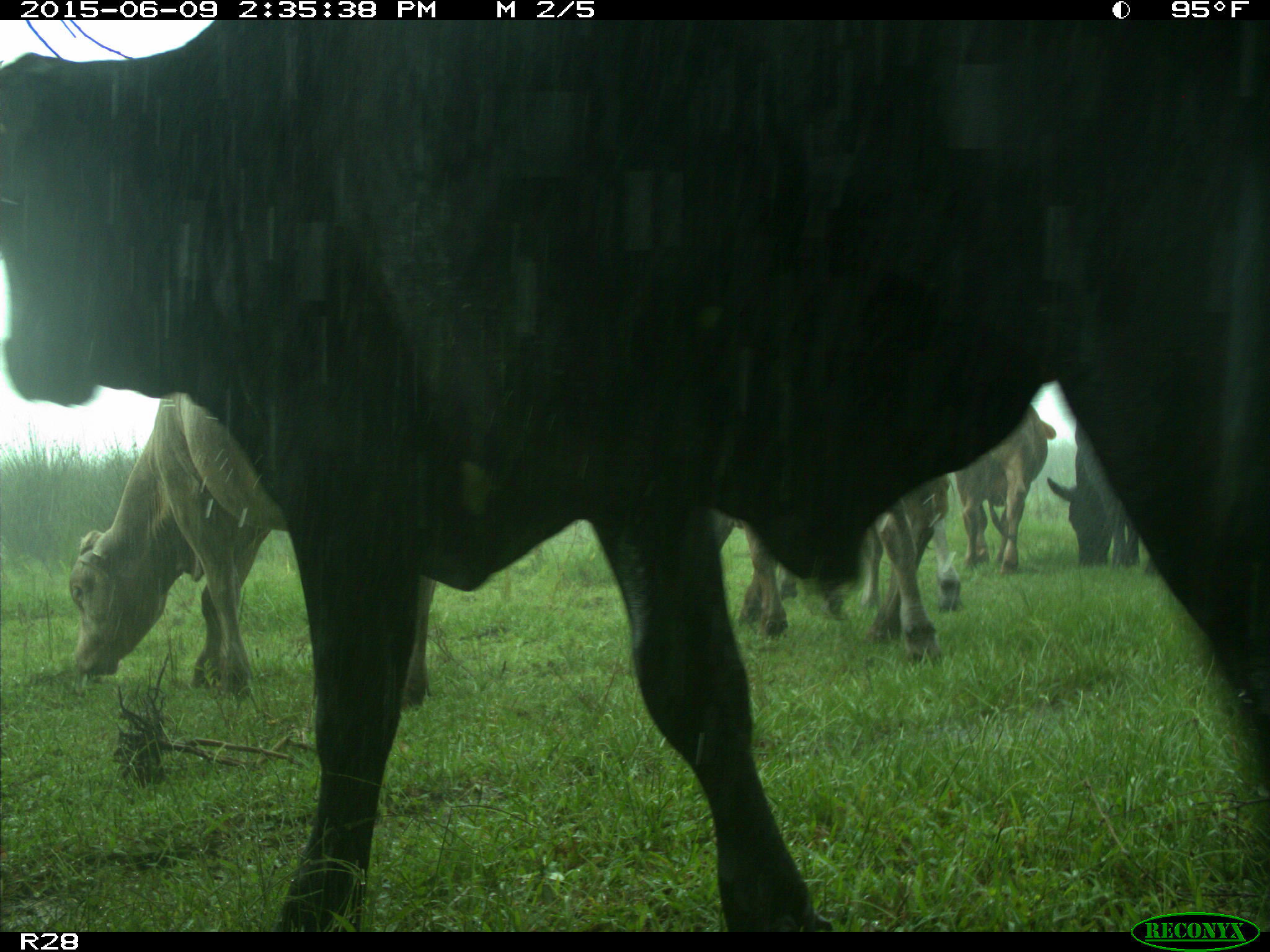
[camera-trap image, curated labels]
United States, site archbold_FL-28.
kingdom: Animalia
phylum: Chordata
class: Mammalia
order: Artiodactyla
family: Bovidae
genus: Bos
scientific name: Bos taurus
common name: domestic cow